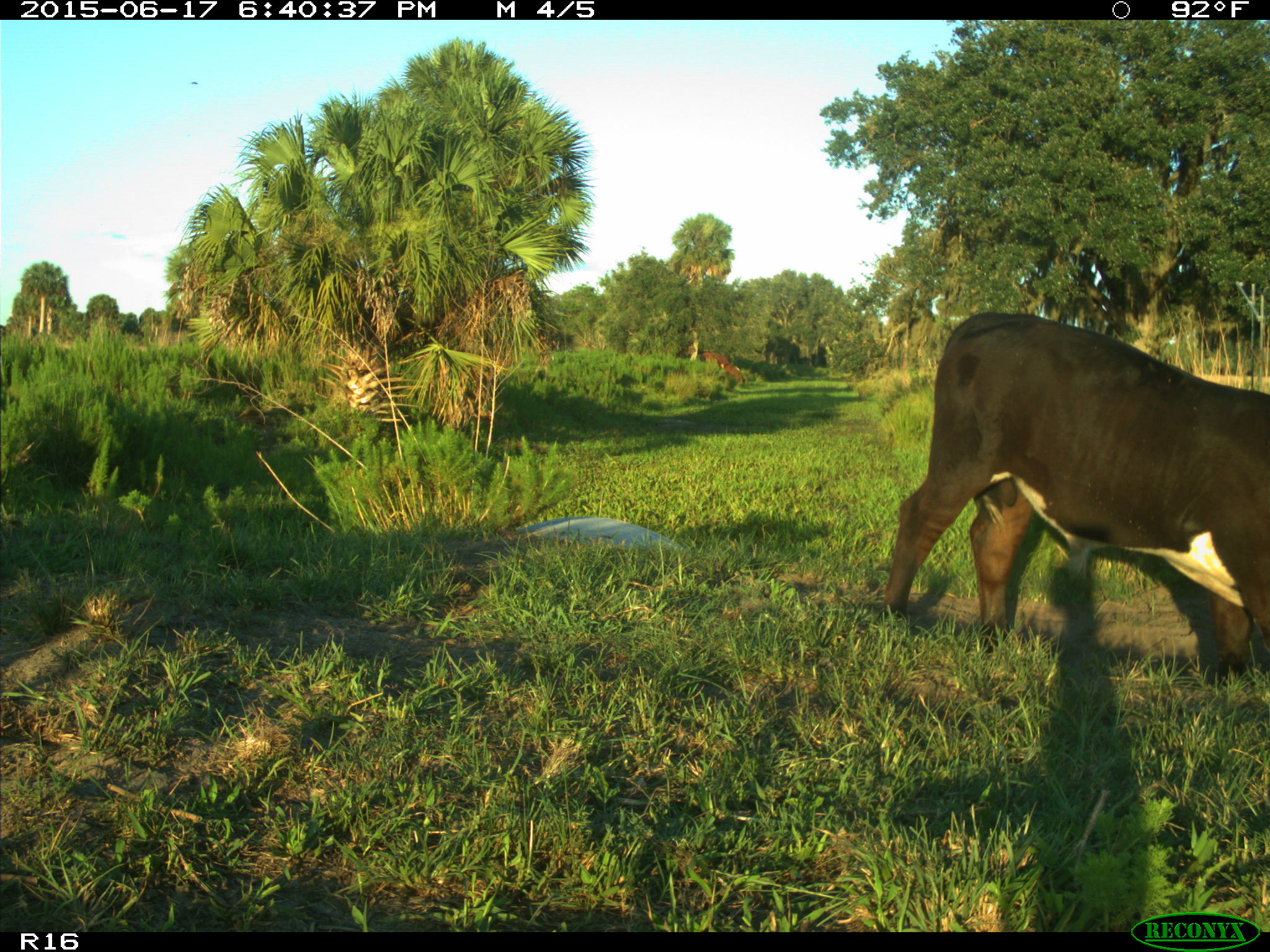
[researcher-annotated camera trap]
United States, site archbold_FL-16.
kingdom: Animalia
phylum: Chordata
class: Mammalia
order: Artiodactyla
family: Bovidae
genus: Bos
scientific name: Bos taurus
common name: domestic cow